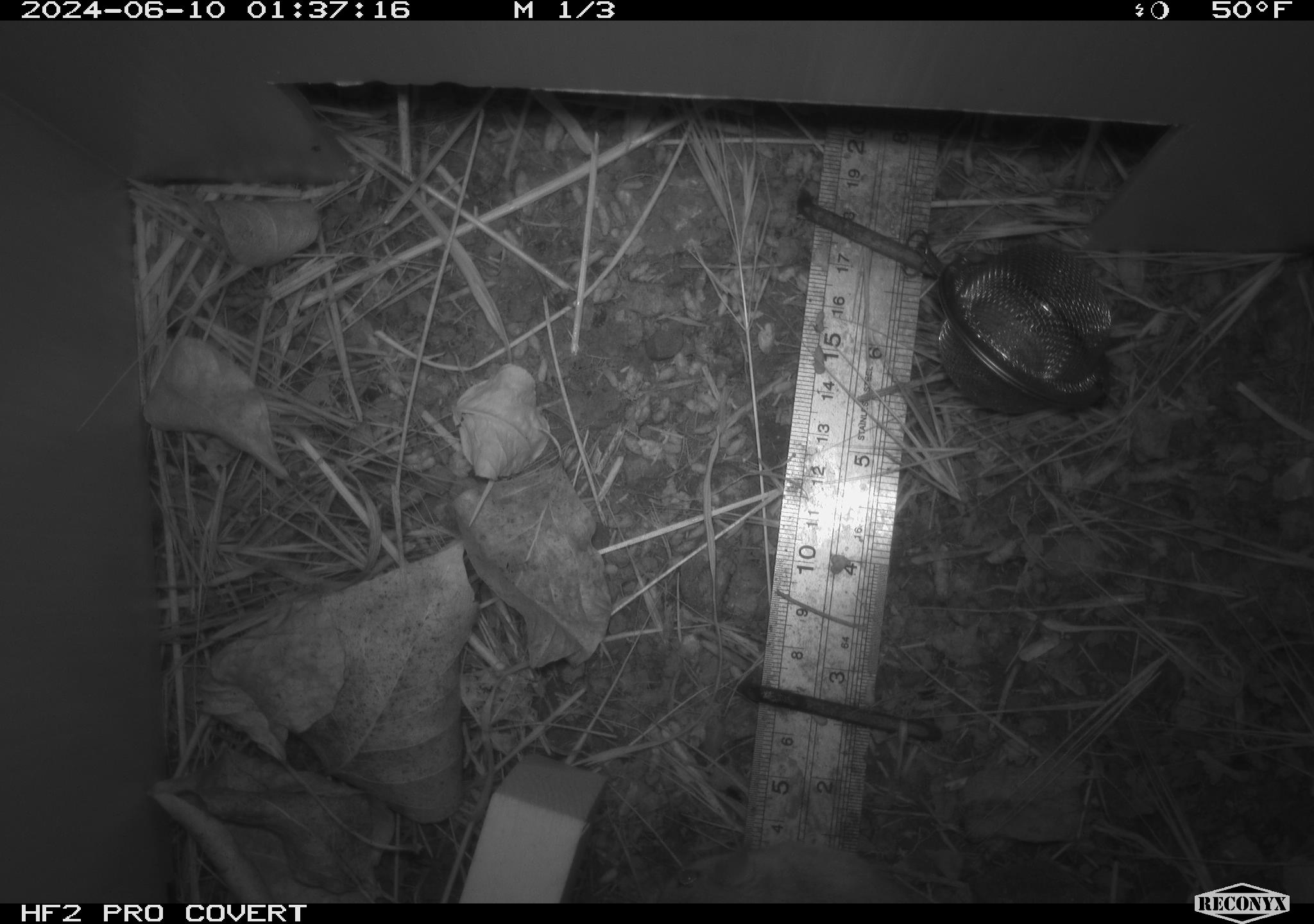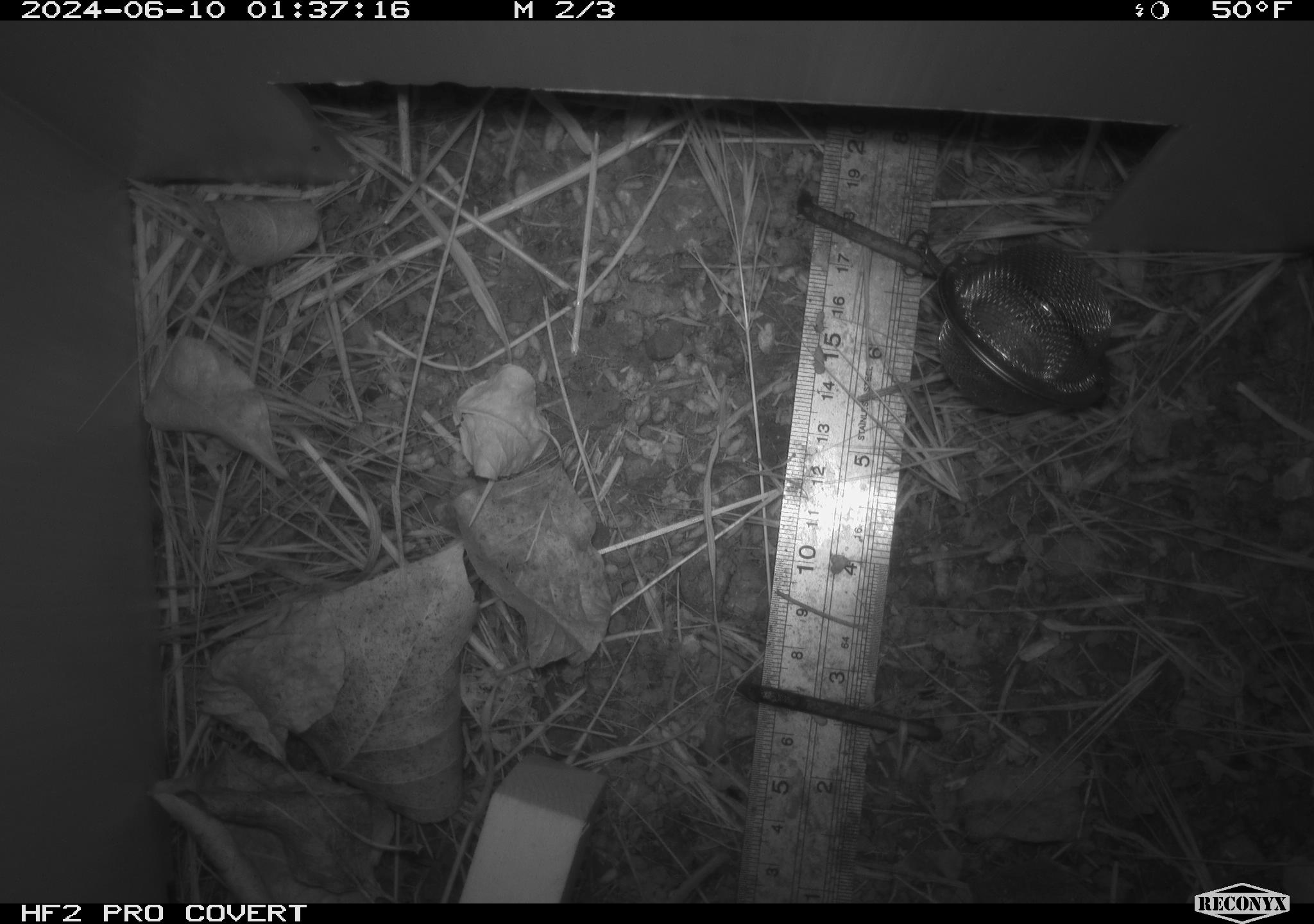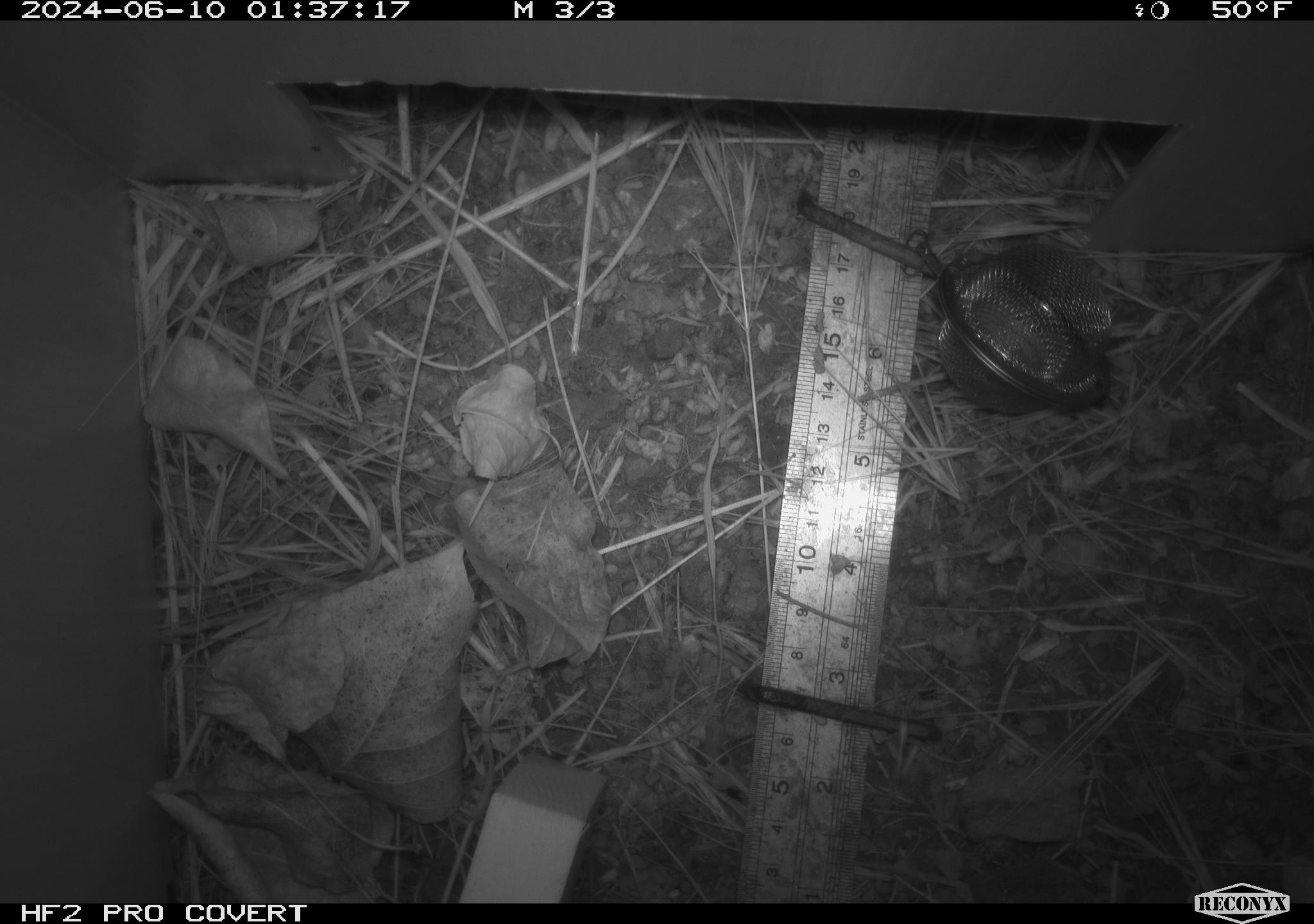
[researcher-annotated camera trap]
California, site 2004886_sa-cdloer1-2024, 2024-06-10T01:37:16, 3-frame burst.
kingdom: Animalia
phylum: Chordata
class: Mammalia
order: Rodentia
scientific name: Rodentia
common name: mouse species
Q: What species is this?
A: Mouse species (Rodentia).